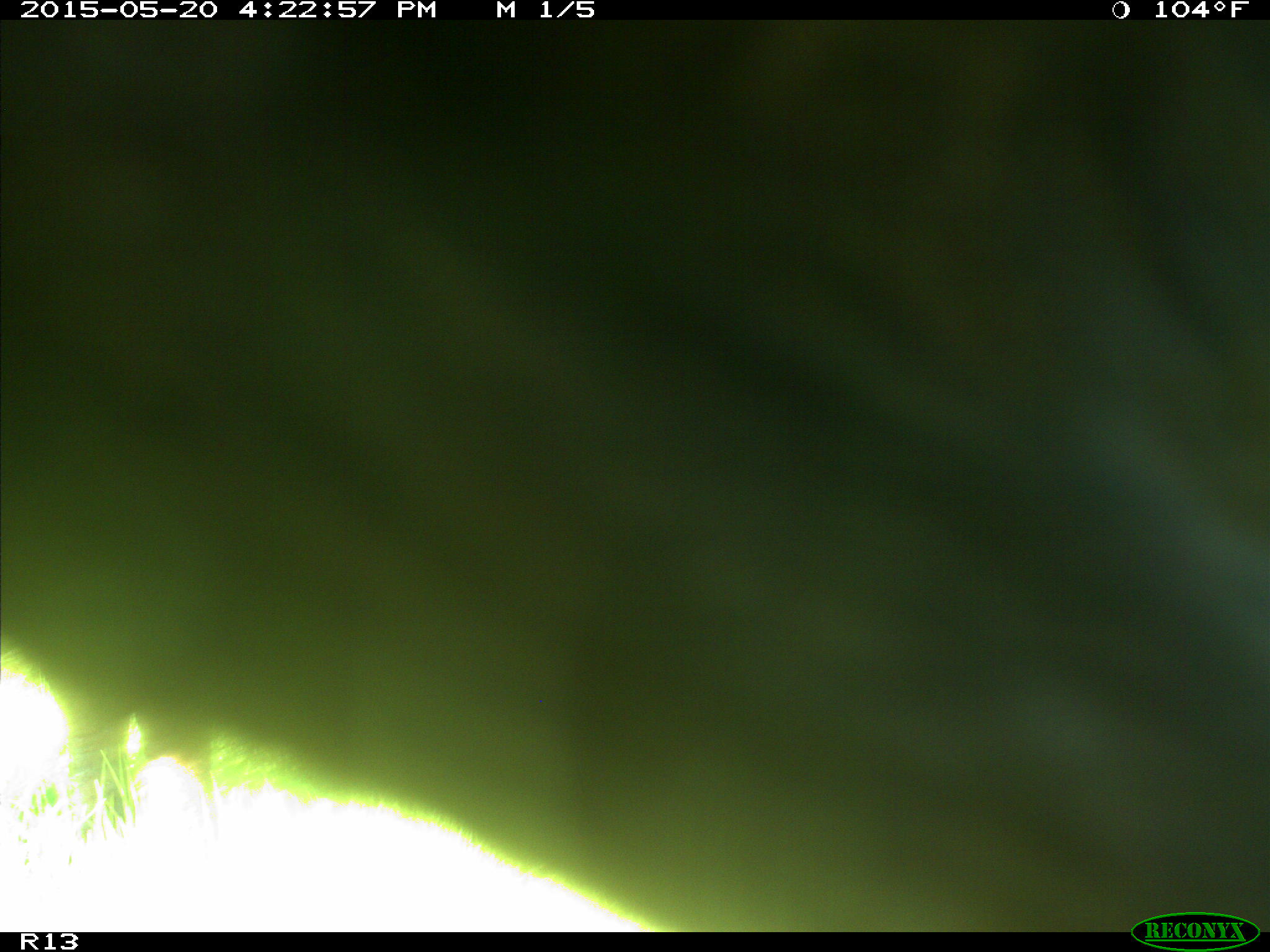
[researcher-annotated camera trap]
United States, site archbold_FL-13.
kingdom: Animalia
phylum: Chordata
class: Mammalia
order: Artiodactyla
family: Bovidae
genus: Bos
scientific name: Bos taurus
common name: domestic cow